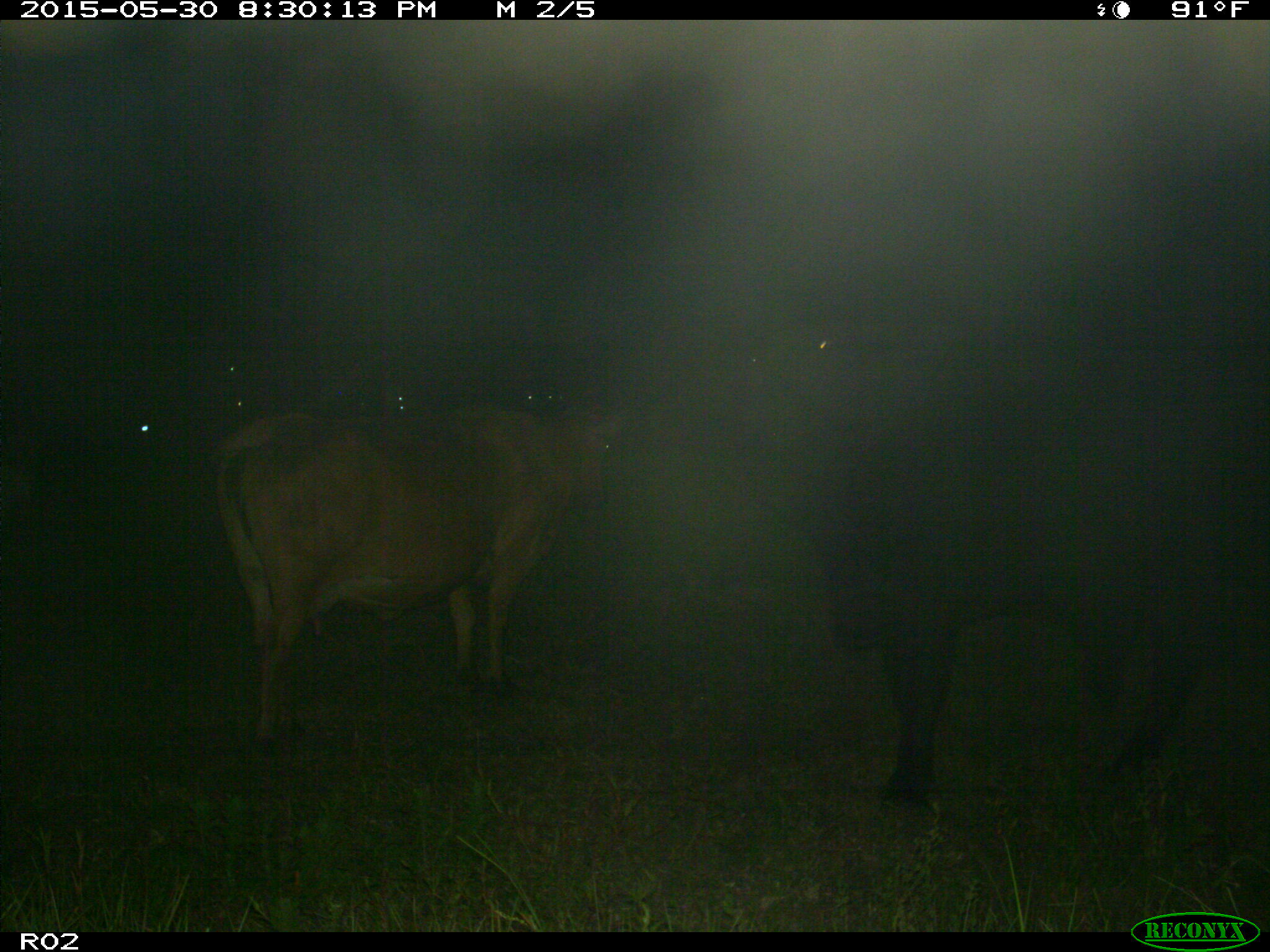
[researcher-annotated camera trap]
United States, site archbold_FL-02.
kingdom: Animalia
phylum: Chordata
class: Mammalia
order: Artiodactyla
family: Bovidae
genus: Bos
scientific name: Bos taurus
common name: domestic cow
Bos taurus (domestic cow).